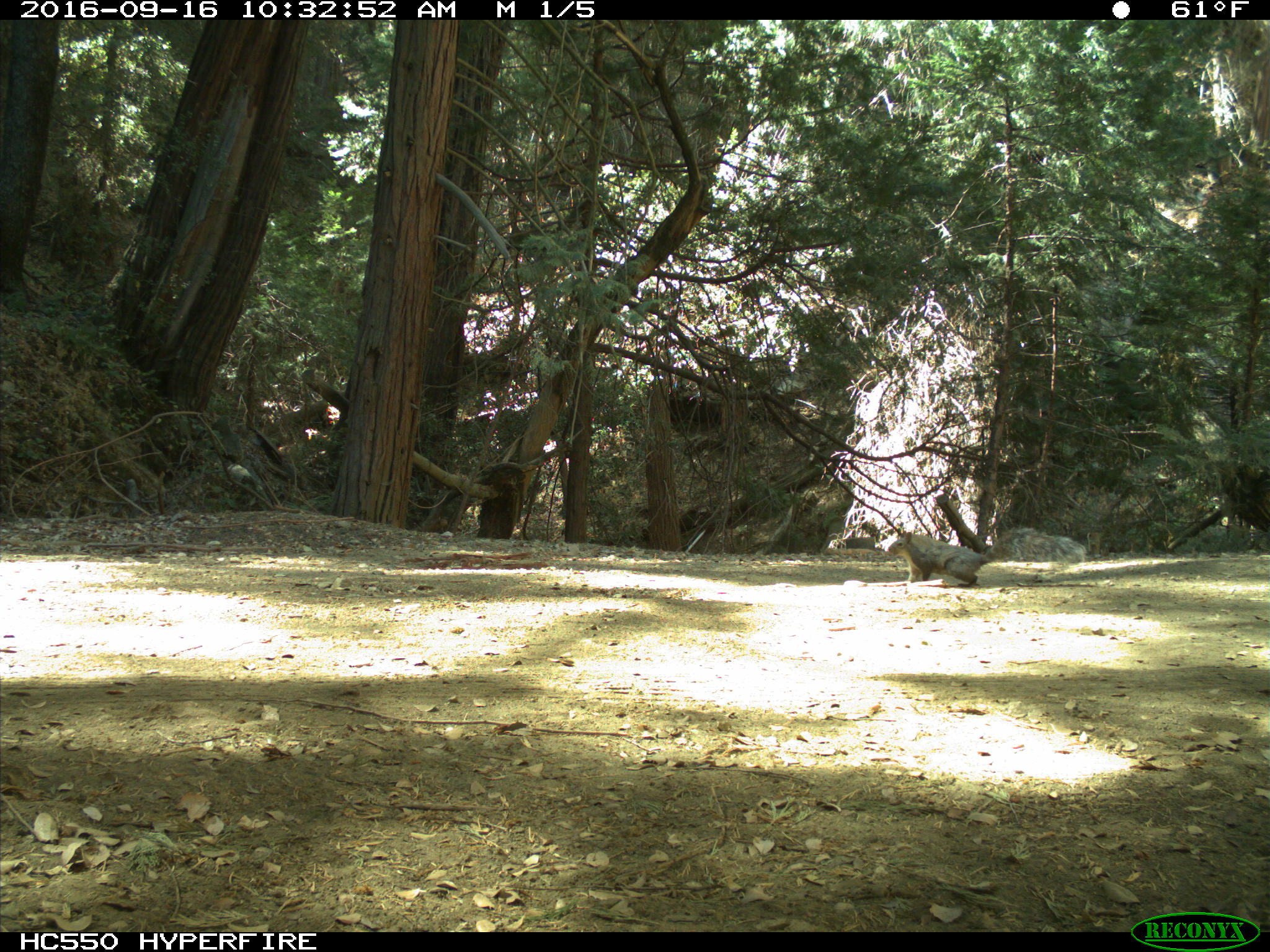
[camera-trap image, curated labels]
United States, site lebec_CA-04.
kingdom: Animalia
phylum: Chordata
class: Mammalia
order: Rodentia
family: Sciuridae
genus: Sciurus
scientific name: Sciurus carolinensis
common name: eastern gray squirrel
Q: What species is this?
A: Sciurus carolinensis (eastern gray squirrel).